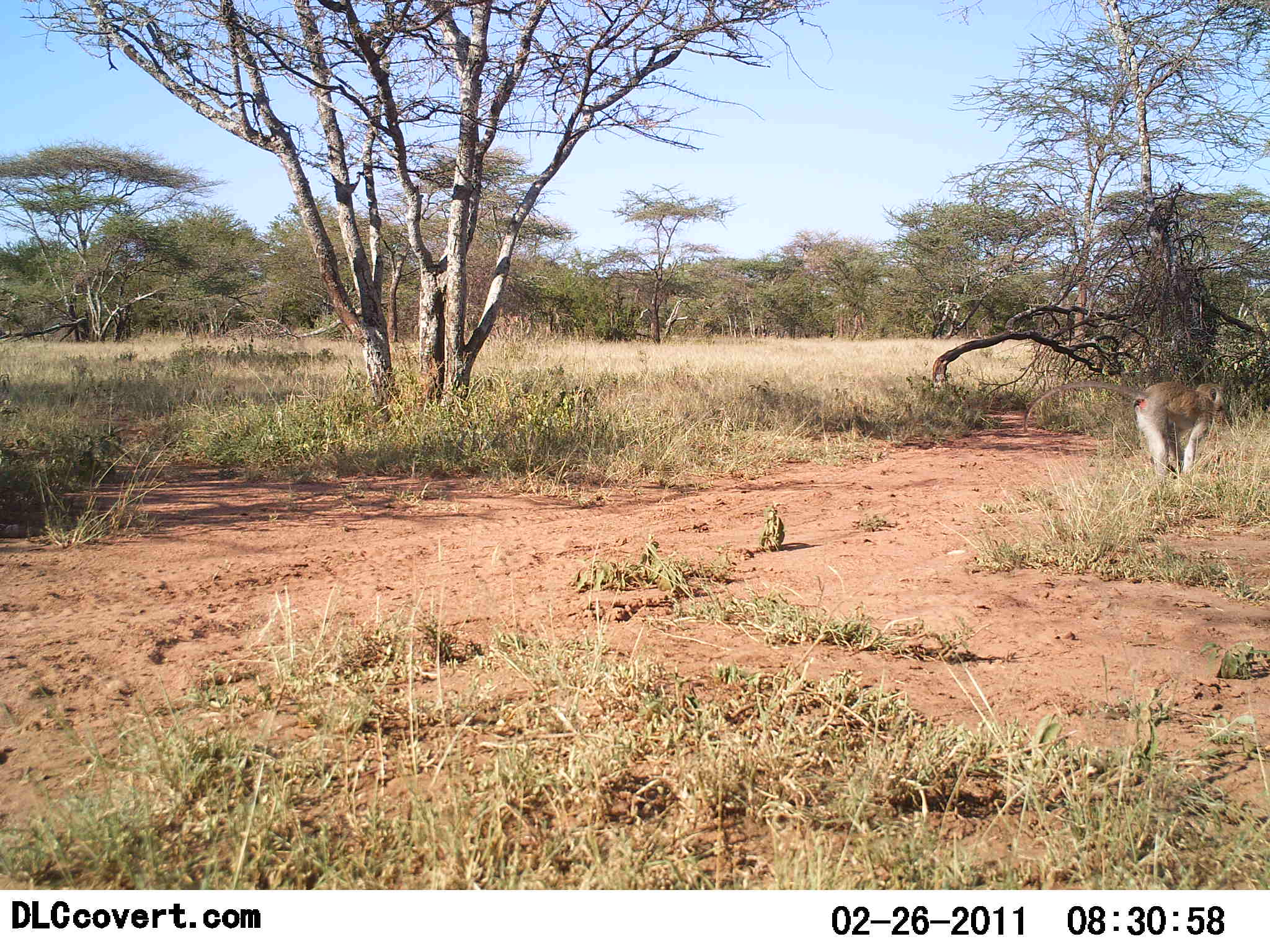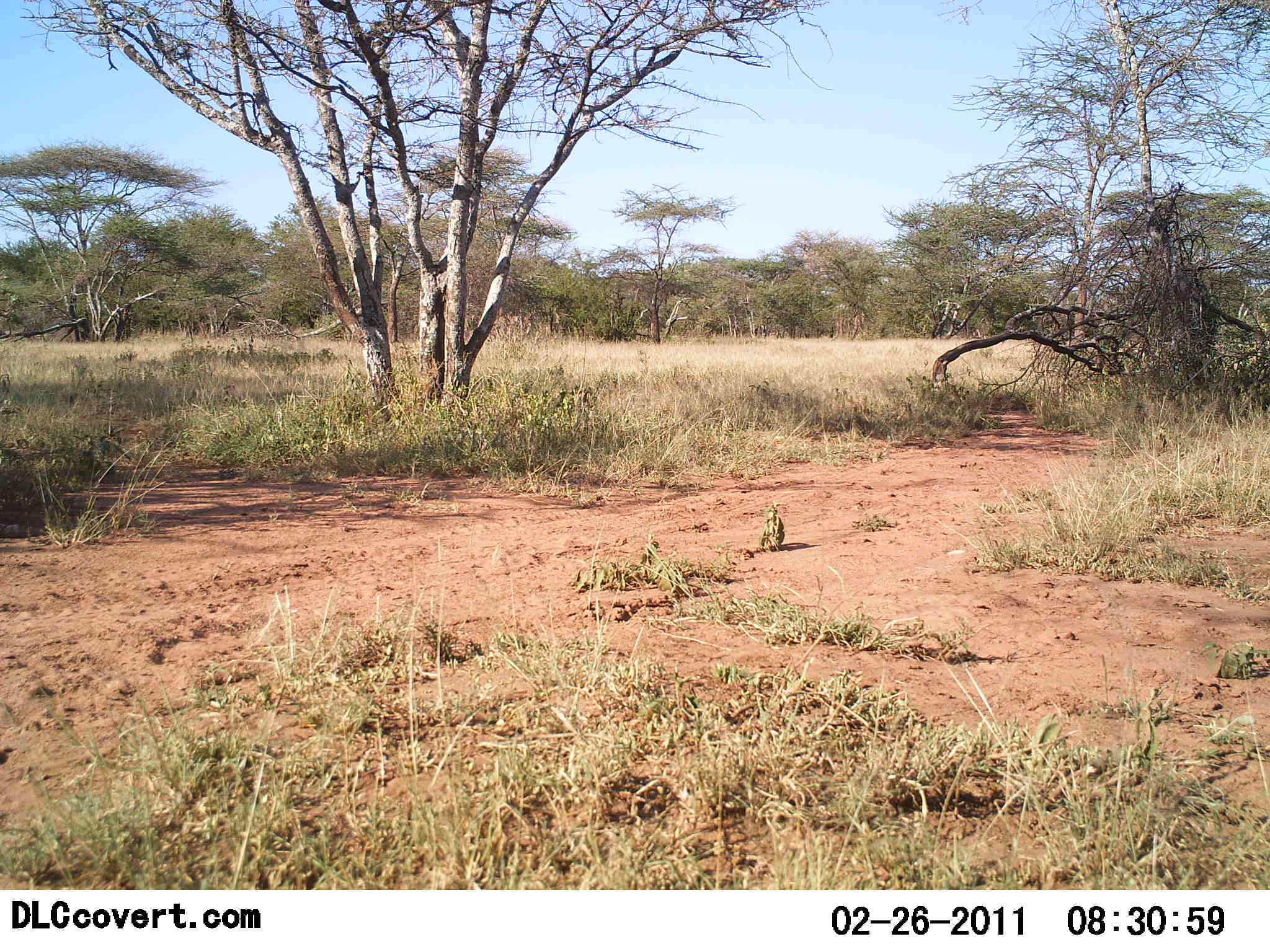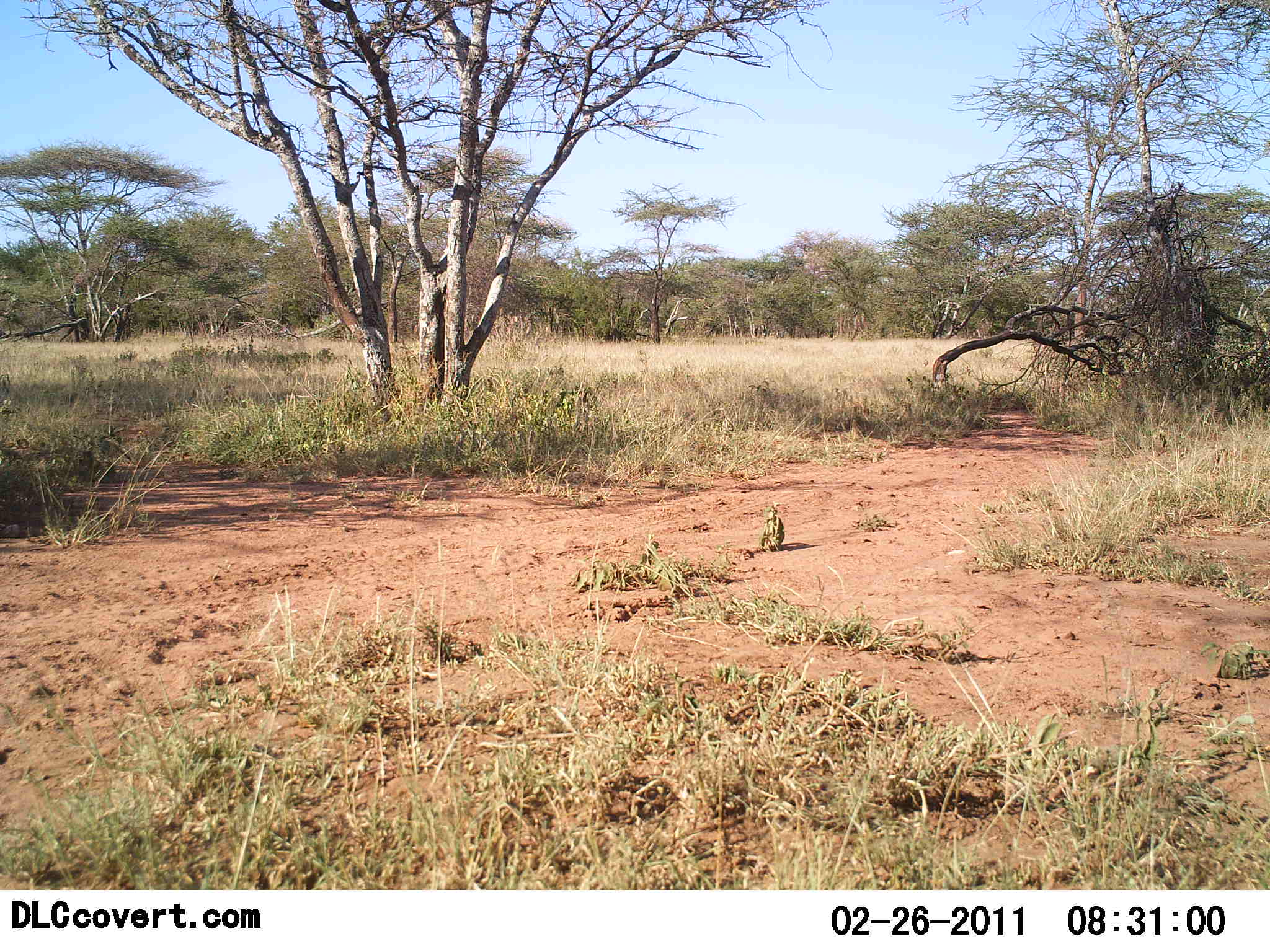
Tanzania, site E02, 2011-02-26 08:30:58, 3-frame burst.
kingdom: Animalia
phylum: Chordata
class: Mammalia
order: Primates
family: Cercopithecidae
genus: Chlorocebus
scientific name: Chlorocebus pygerythrus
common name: vervet monkey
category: monkeyvervet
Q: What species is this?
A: Monkeyvervet (vervet monkey) (Chlorocebus pygerythrus).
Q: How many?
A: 1.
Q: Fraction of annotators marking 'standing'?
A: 10%.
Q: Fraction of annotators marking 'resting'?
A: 0%.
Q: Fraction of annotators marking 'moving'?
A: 90%.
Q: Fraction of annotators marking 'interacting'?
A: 0%.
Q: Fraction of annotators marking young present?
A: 0%.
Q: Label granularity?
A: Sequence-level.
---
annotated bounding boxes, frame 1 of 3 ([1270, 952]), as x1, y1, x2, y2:
animal: 1022, 380, 1230, 476